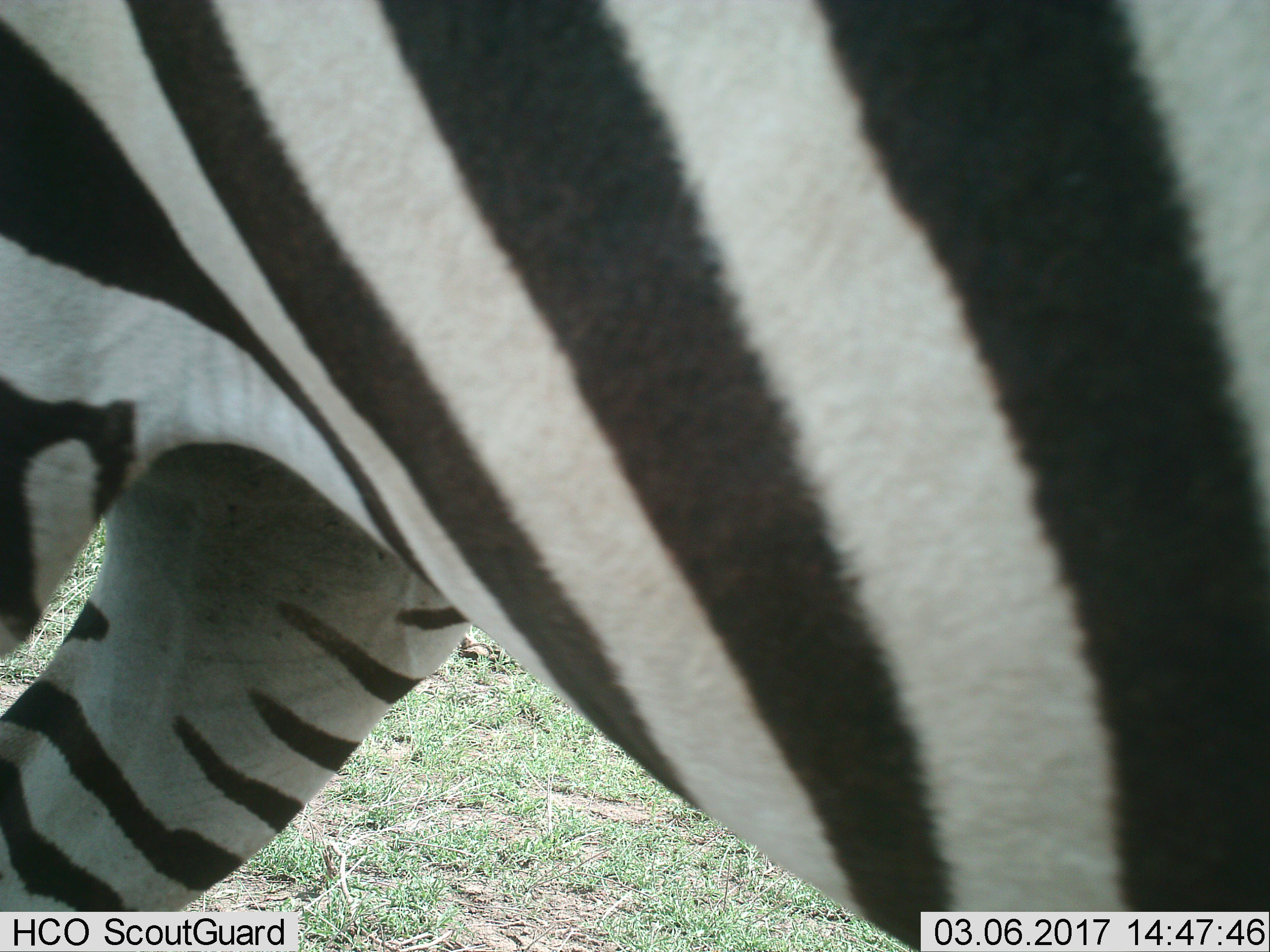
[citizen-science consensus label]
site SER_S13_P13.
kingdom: Animalia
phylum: Chordata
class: Mammalia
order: Perissodactyla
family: Equidae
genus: Equus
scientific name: Equus quagga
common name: plains zebra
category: zebraplains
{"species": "zebraplains (plains zebra) (Equus quagga)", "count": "1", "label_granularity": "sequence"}